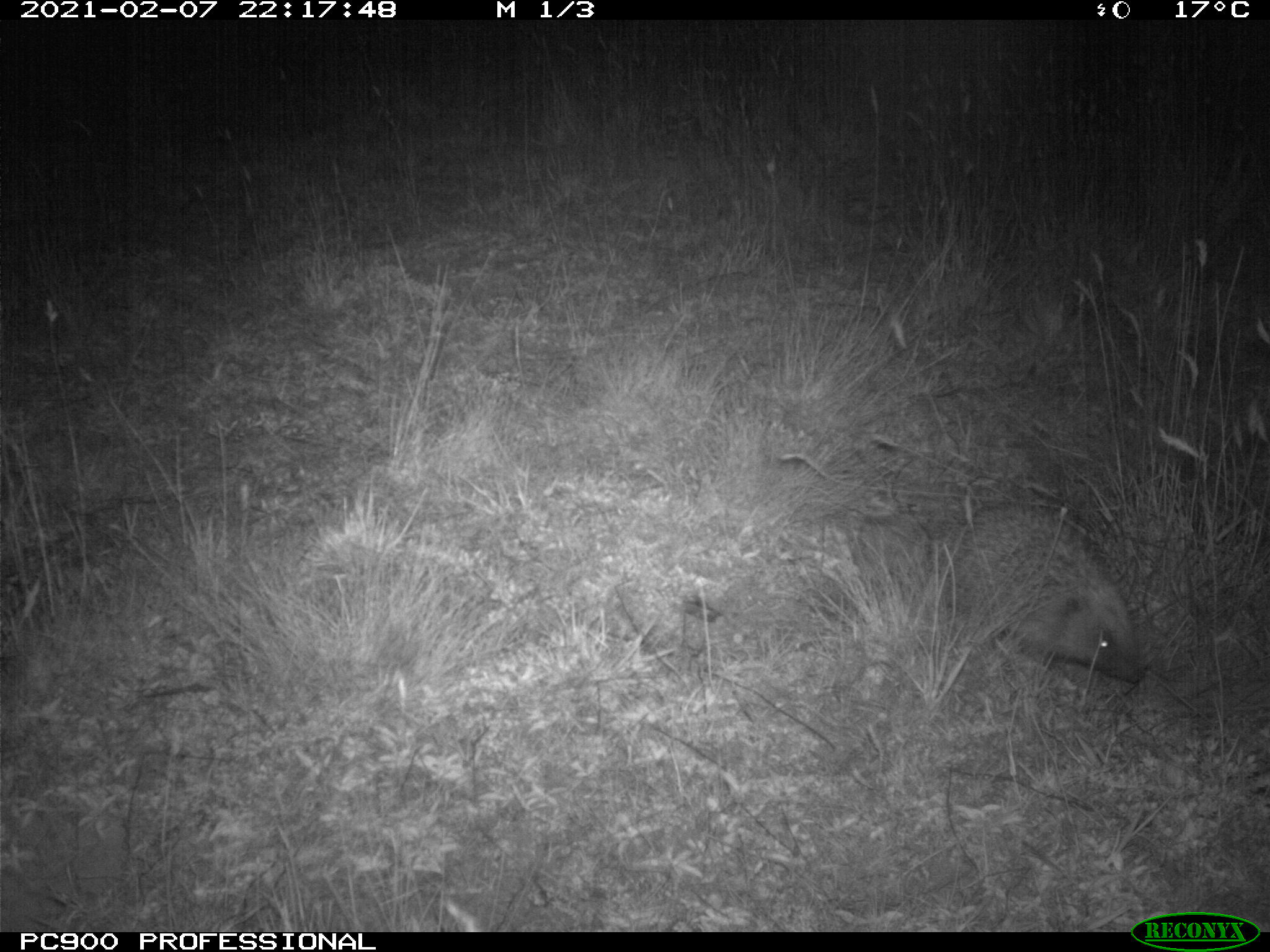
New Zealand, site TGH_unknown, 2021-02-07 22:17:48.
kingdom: Animalia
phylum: Chordata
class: Mammalia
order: Eulipotyphla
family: Erinaceidae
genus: Erinaceus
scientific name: Erinaceus europaeus europaeus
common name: european hedgehog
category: hedgehog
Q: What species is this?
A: Hedgehog (european hedgehog) (Erinaceus europaeus europaeus).